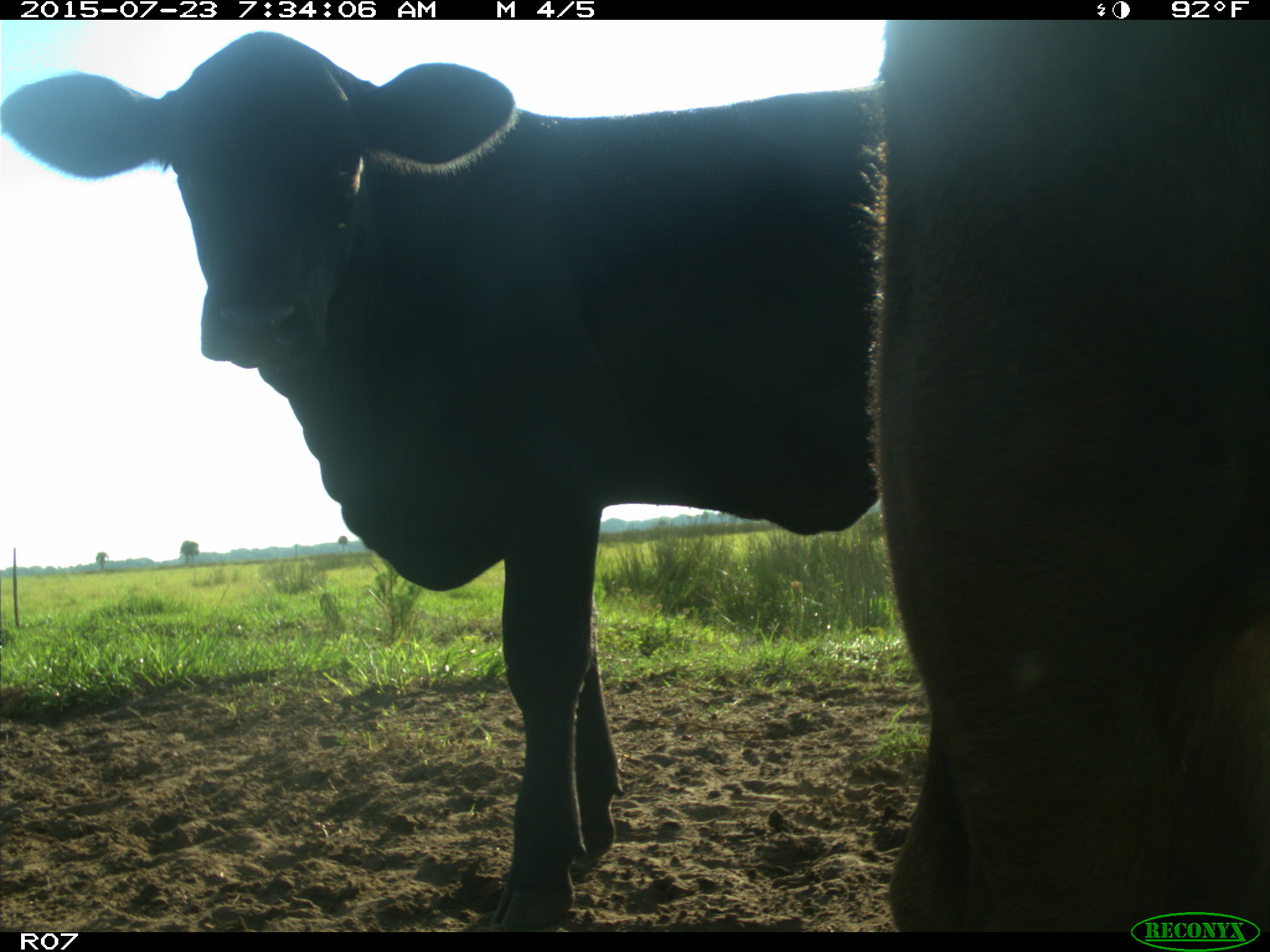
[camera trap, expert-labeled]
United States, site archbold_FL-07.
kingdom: Animalia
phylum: Chordata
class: Mammalia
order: Artiodactyla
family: Bovidae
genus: Bos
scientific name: Bos taurus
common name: domestic cow